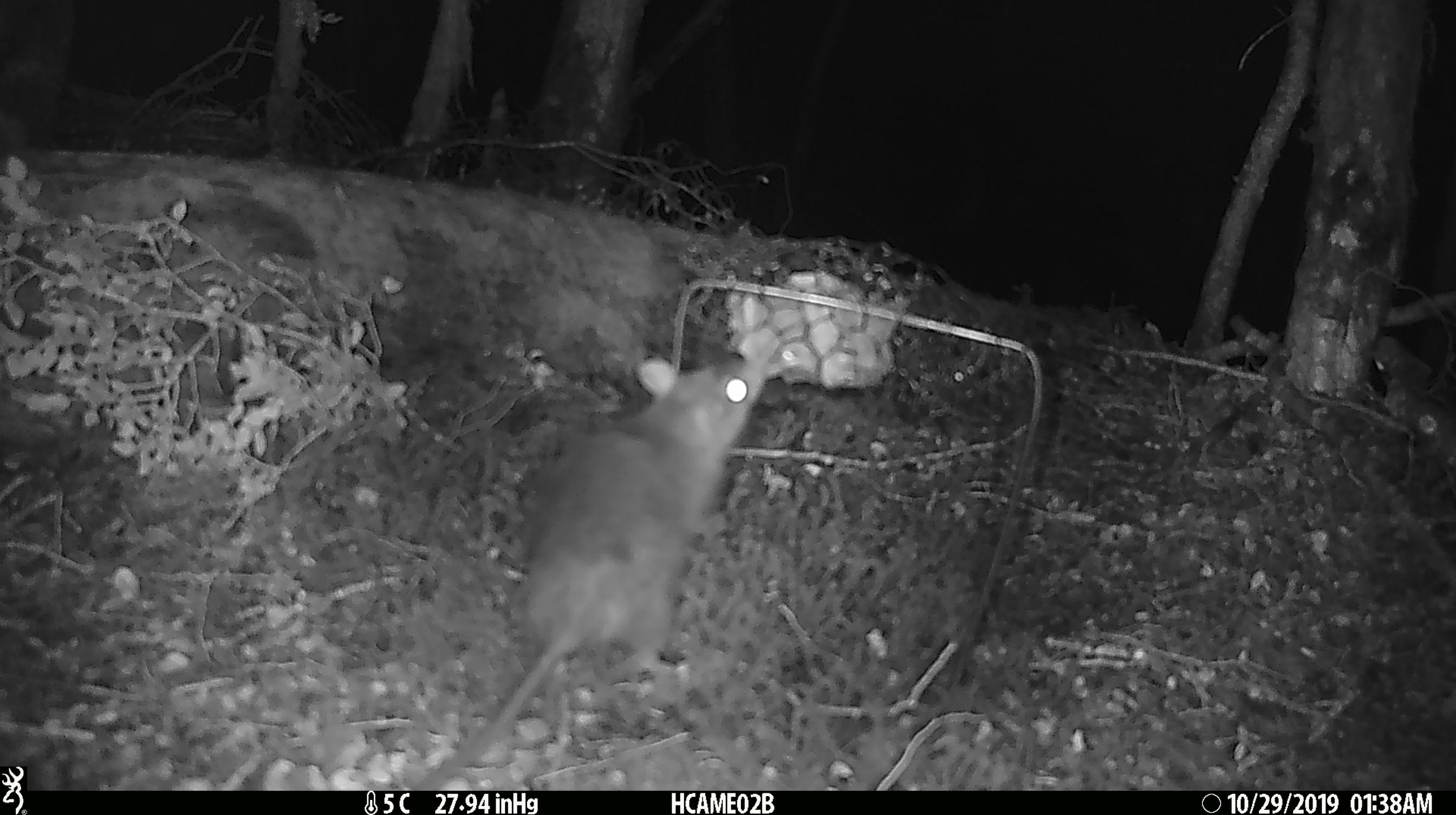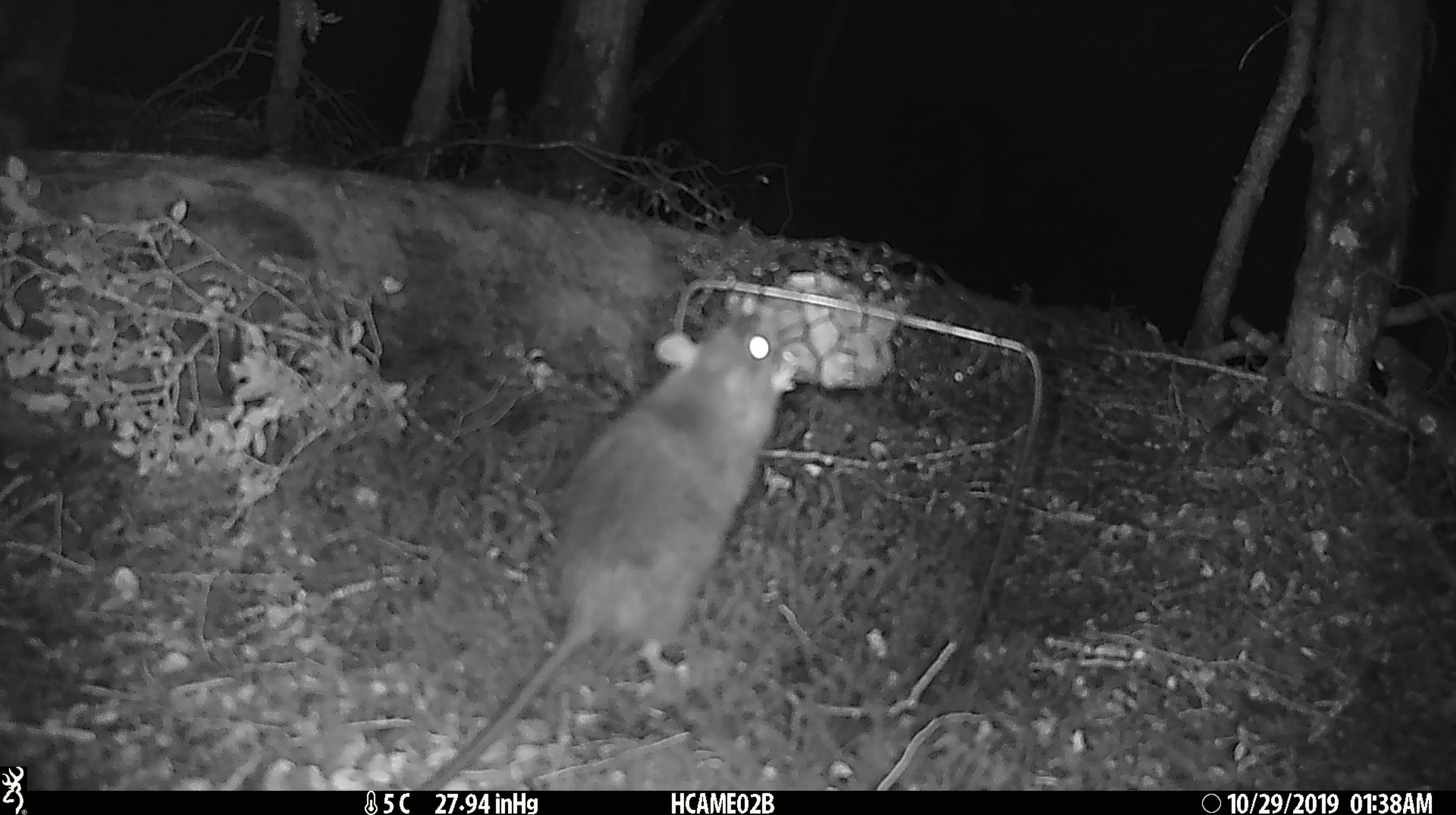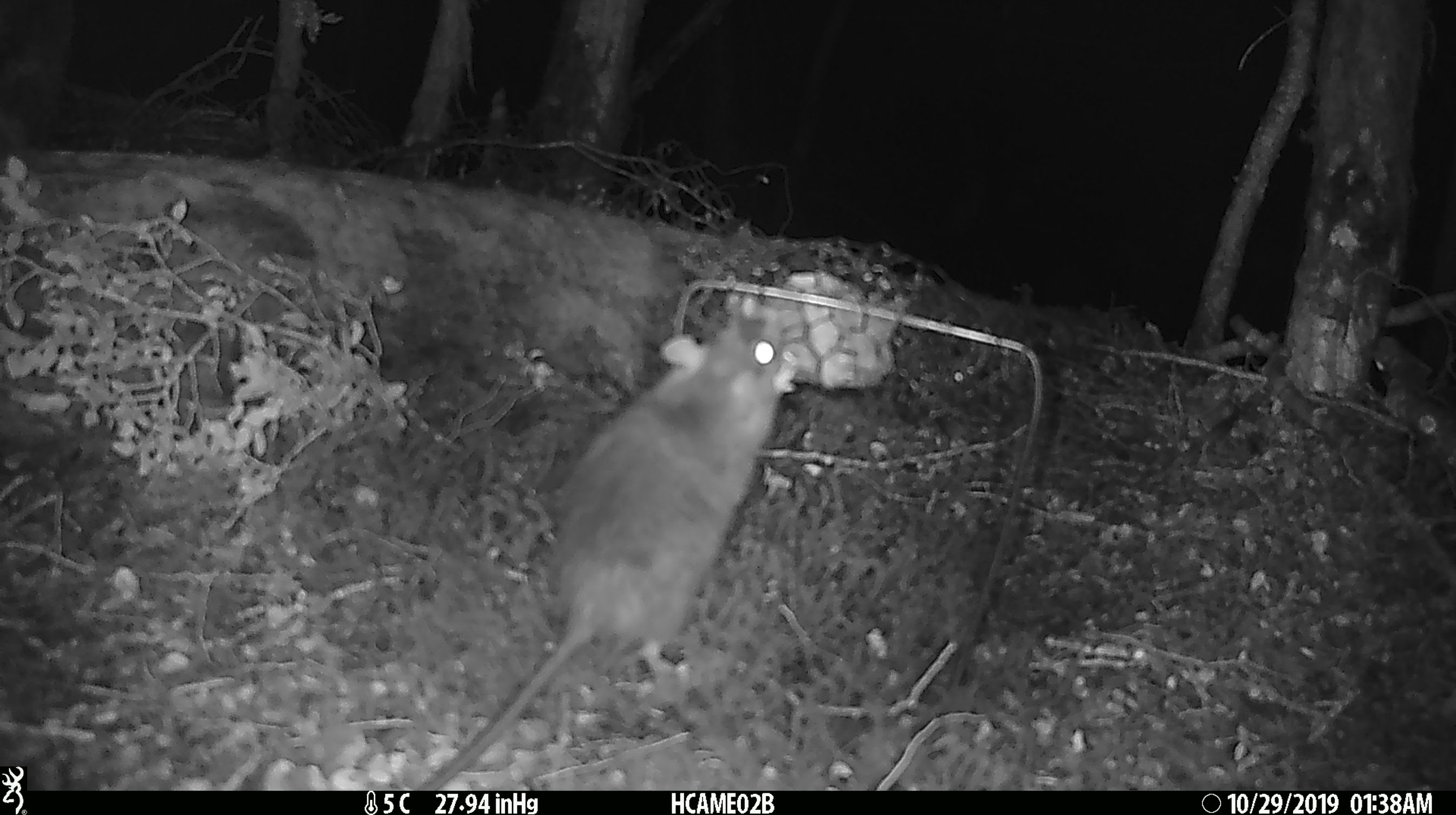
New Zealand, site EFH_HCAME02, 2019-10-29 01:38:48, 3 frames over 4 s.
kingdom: Animalia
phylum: Chordata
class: Mammalia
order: Rodentia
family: Muridae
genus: Rattus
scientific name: Rattus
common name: rat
Rat (Rattus).